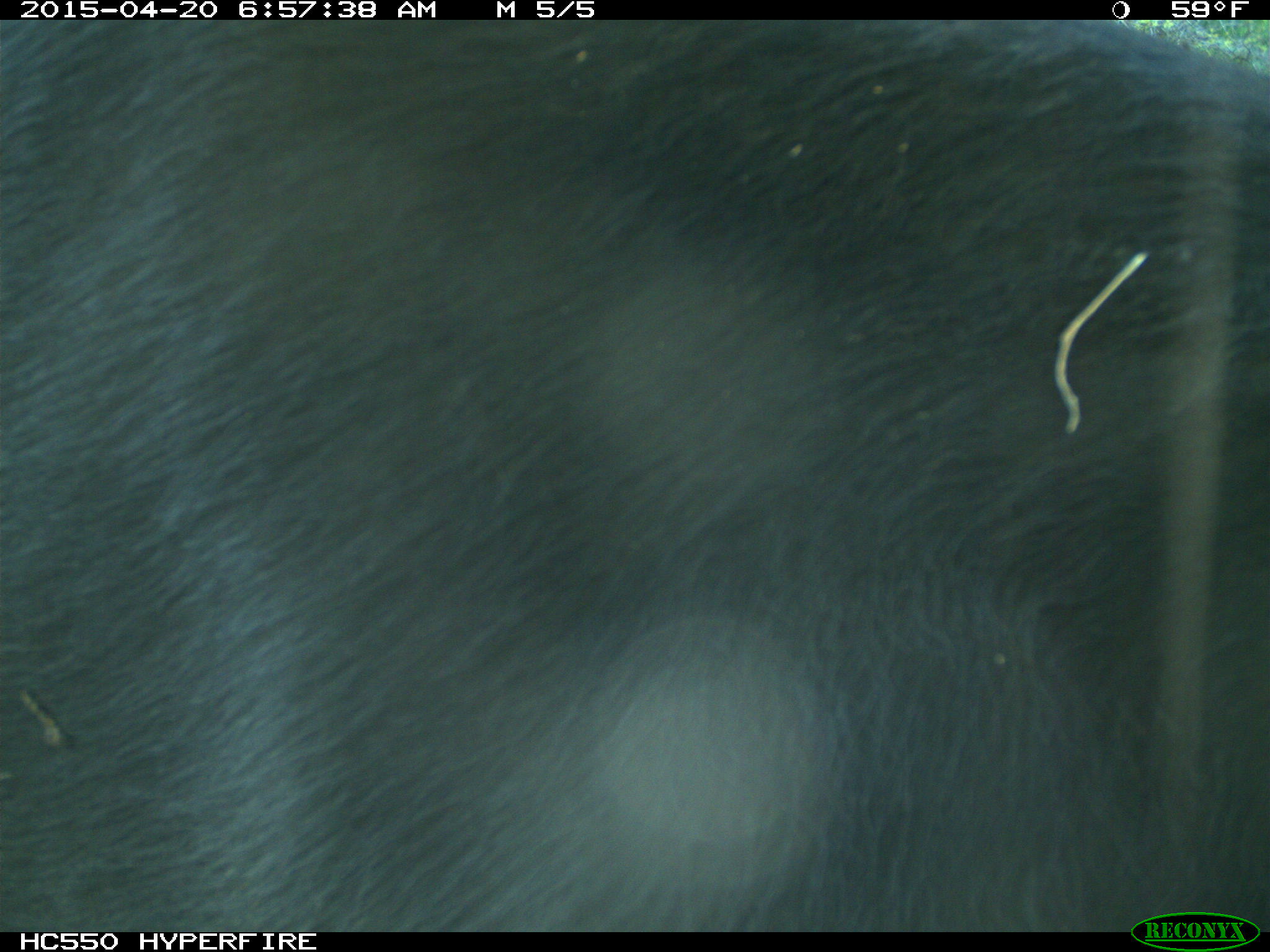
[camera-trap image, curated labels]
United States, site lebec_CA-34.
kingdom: Animalia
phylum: Chordata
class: Mammalia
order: Artiodactyla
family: Bovidae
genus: Bos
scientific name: Bos taurus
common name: domestic cow